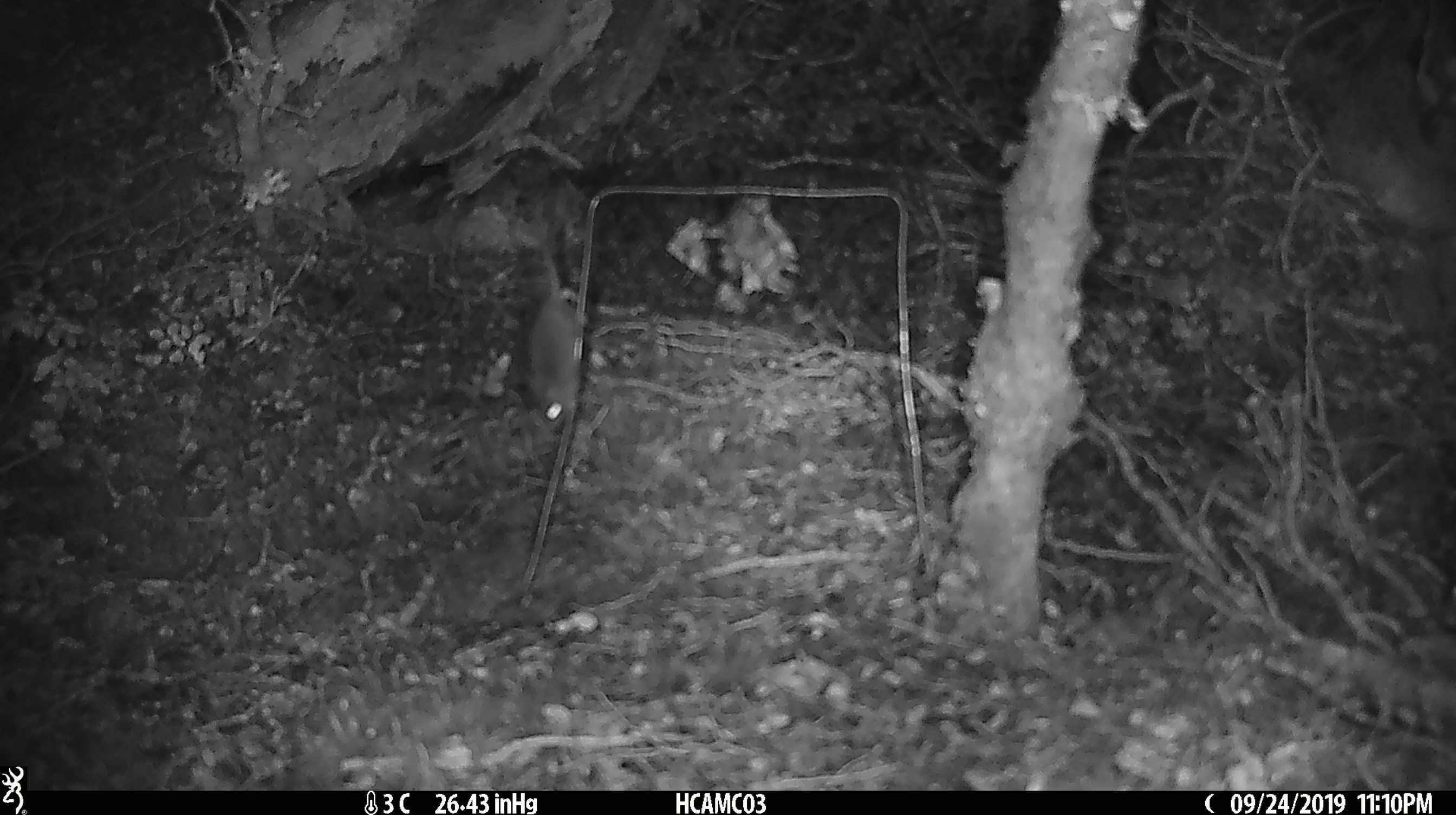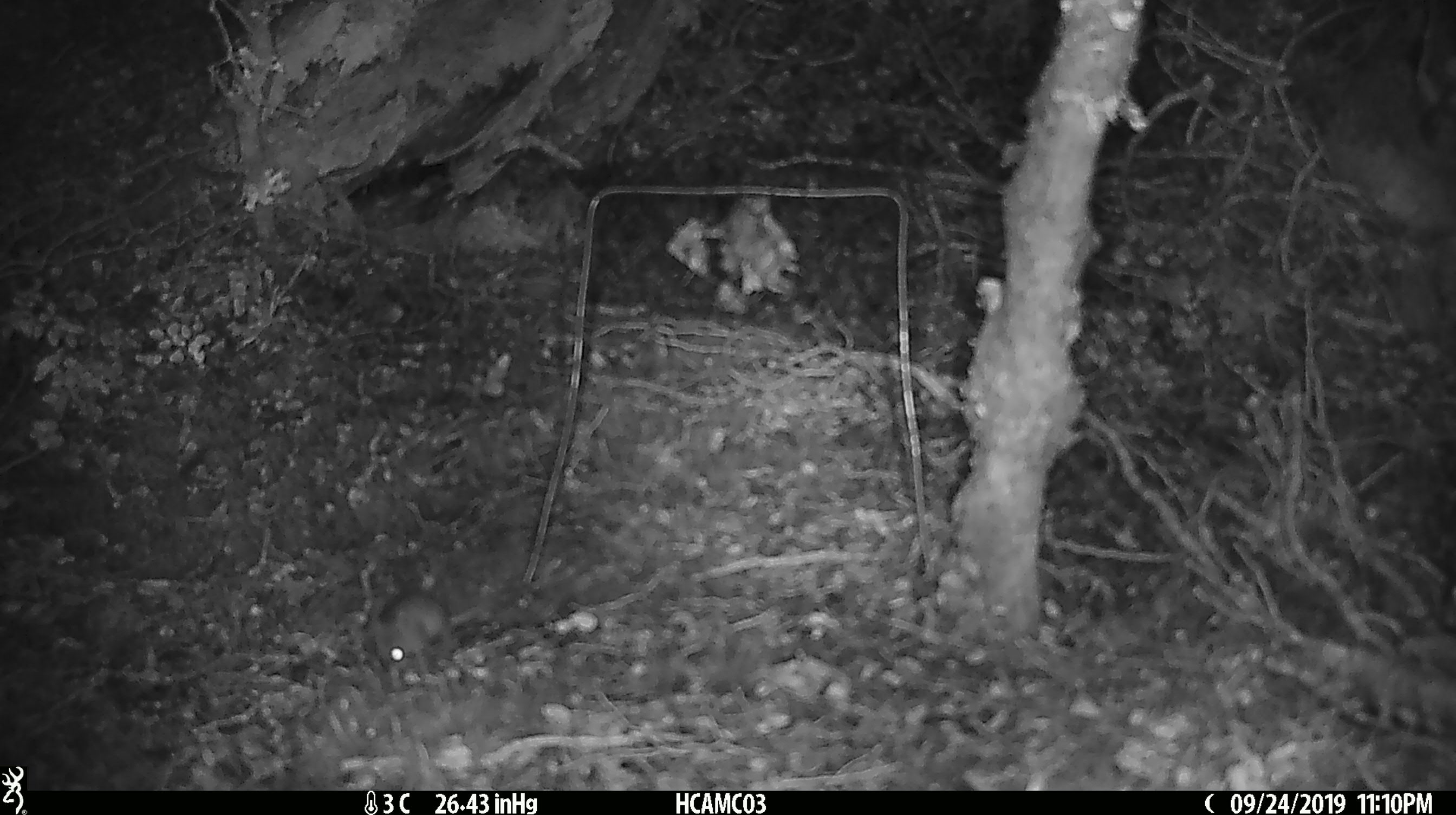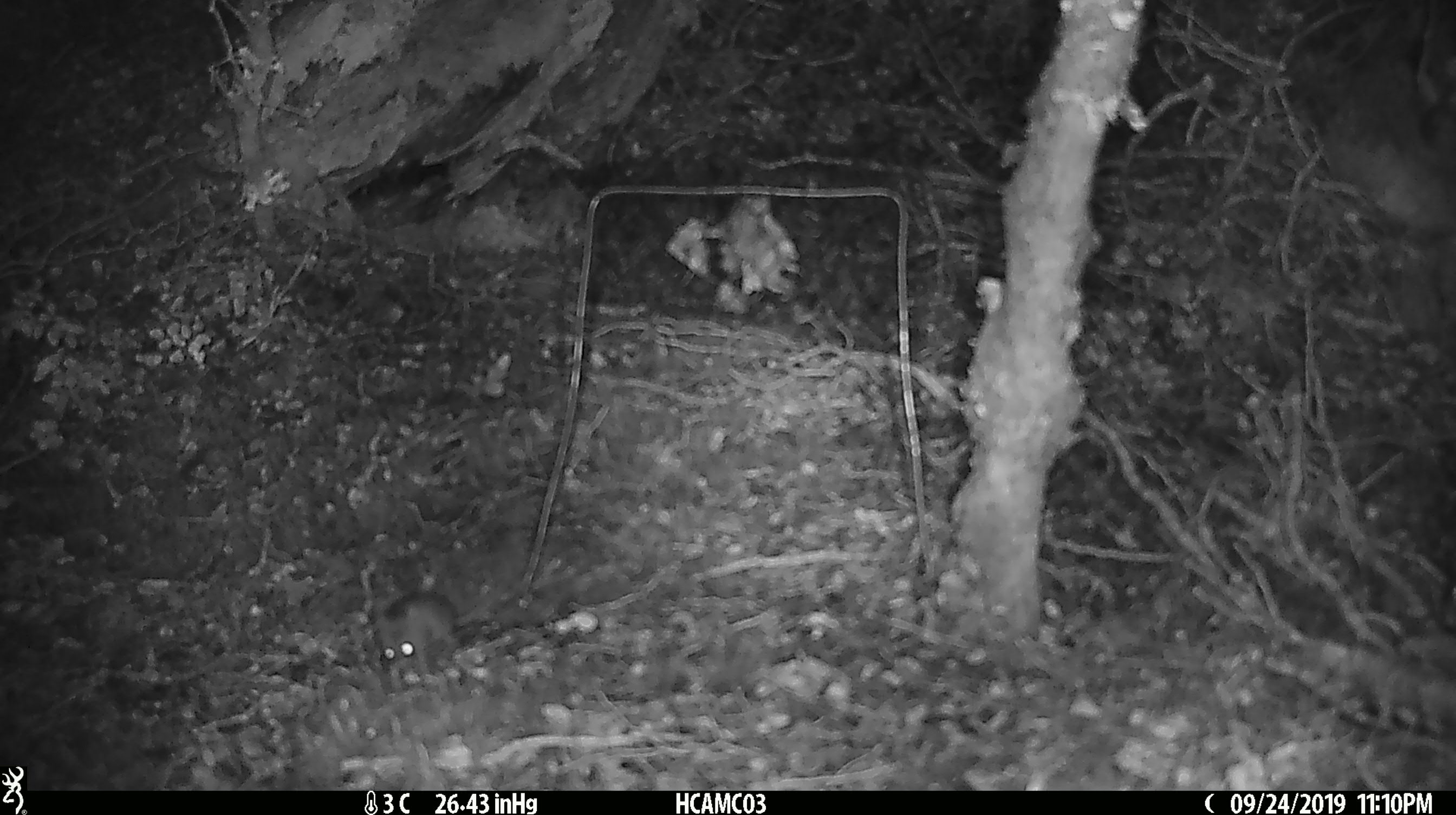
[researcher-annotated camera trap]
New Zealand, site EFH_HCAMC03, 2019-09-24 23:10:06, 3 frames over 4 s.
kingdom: Animalia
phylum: Chordata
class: Mammalia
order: Rodentia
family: Muridae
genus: Mus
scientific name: Mus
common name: mouse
Mouse (Mus).